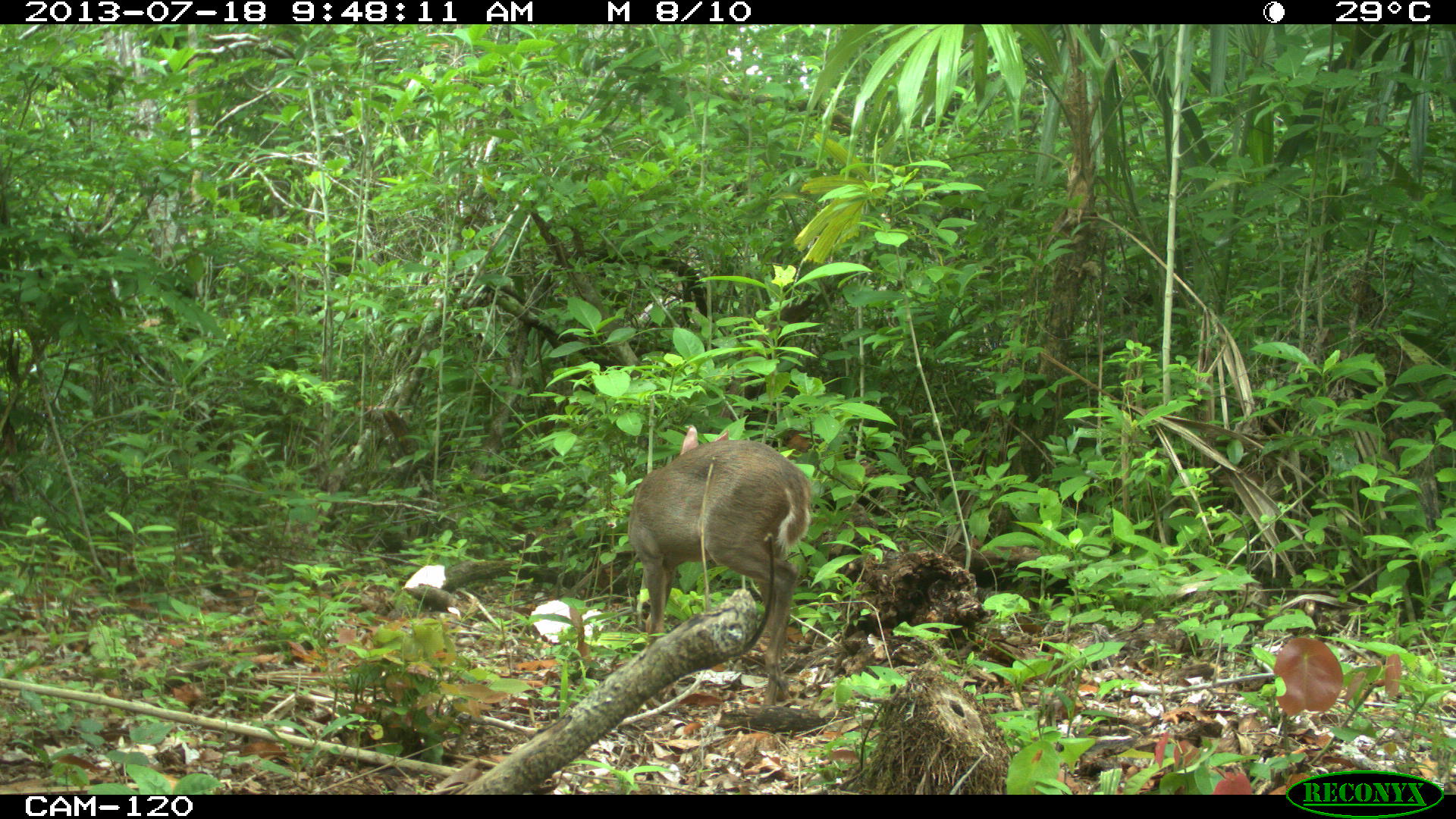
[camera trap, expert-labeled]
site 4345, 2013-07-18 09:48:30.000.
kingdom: Animalia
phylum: Chordata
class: Mammalia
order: Artiodactyla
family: Cervidae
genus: Odocoileus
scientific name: Odocoileus virginianus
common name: white-tailed deer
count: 1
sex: female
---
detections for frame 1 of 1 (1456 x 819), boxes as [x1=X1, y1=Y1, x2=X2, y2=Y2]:
odocoileus virginianus: [x1=627, y1=425, x2=810, y2=706]